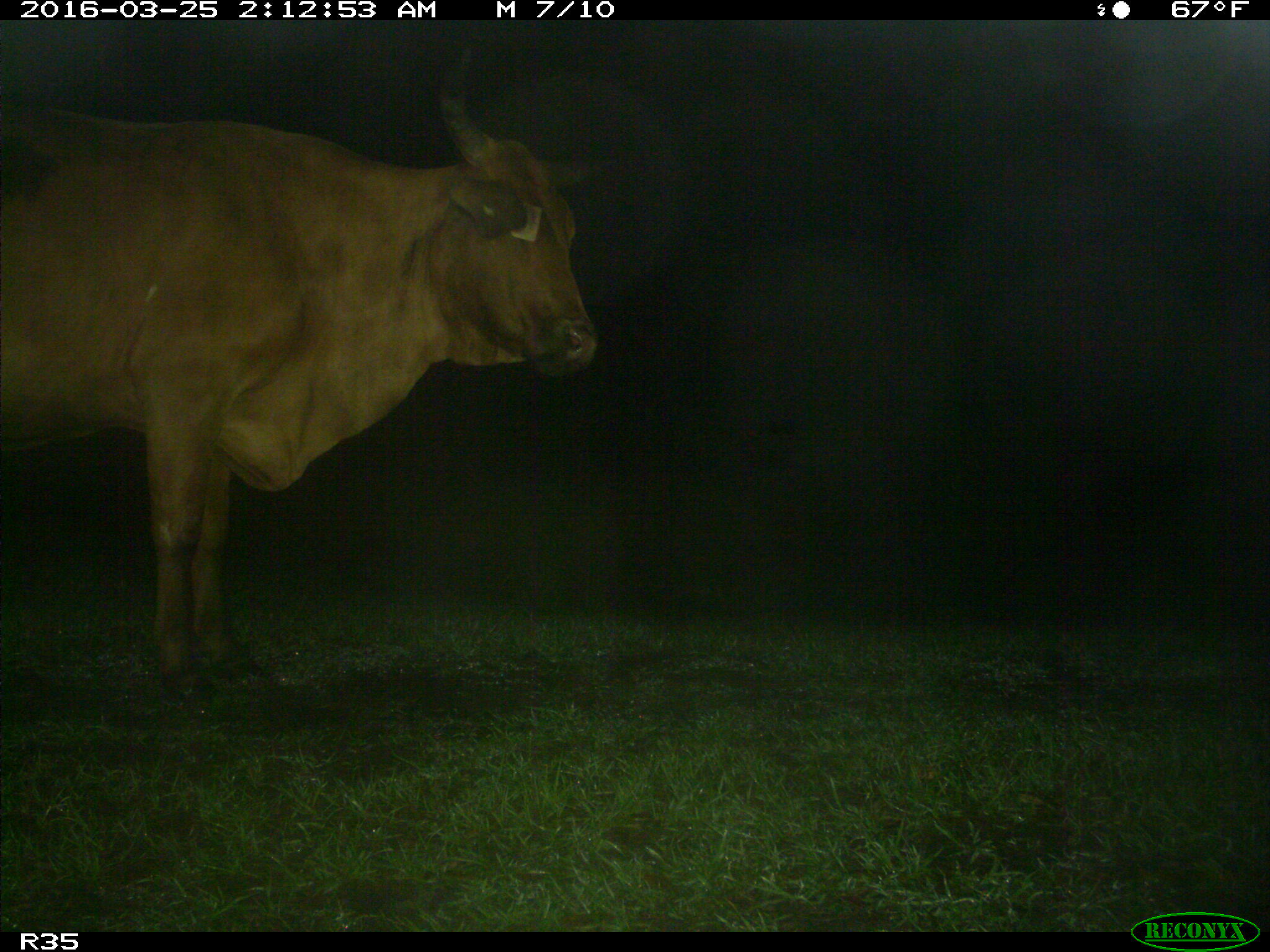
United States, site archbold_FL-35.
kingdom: Animalia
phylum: Chordata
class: Mammalia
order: Artiodactyla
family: Bovidae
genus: Bos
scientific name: Bos taurus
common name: domestic cow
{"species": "Bos taurus (domestic cow)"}